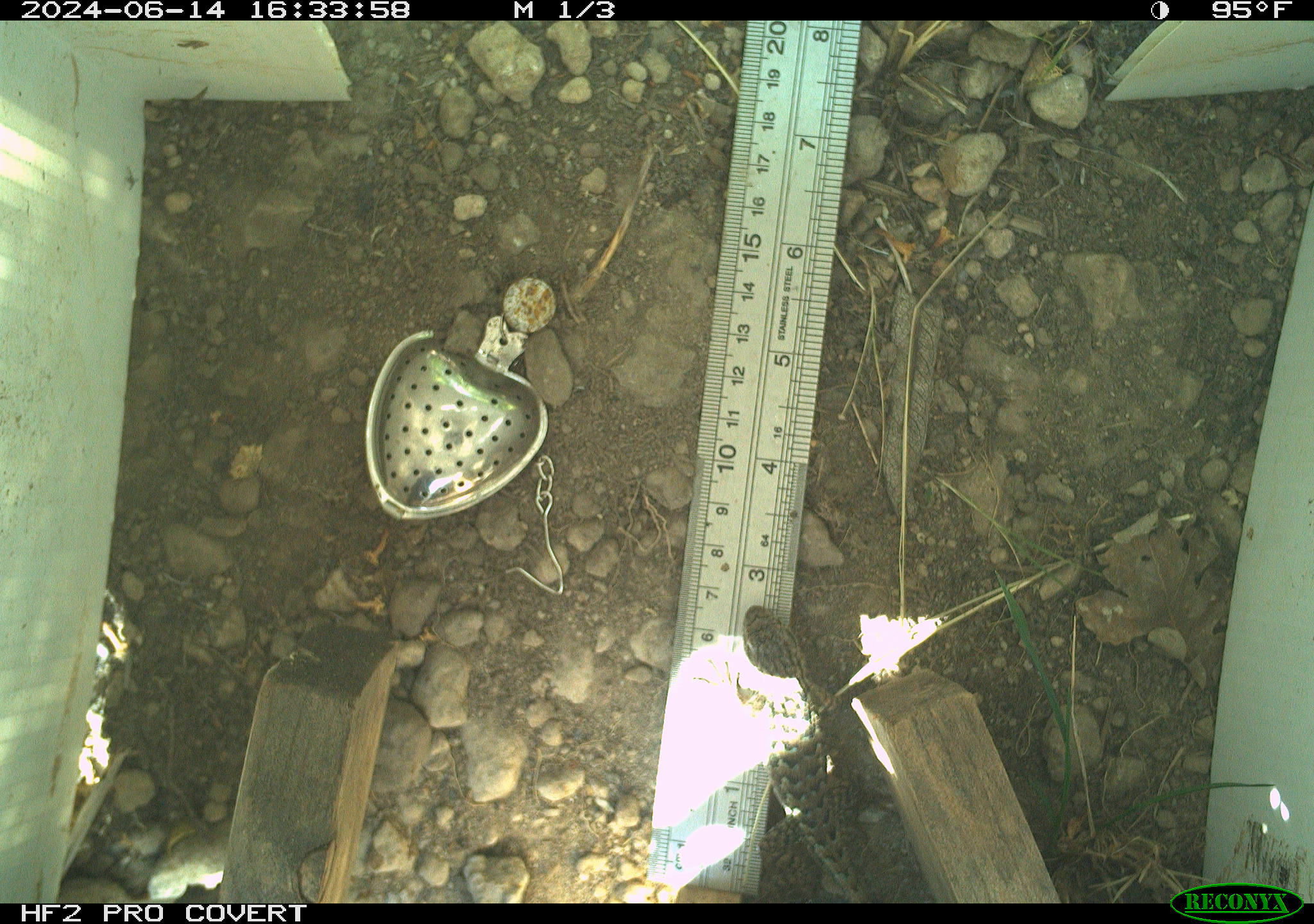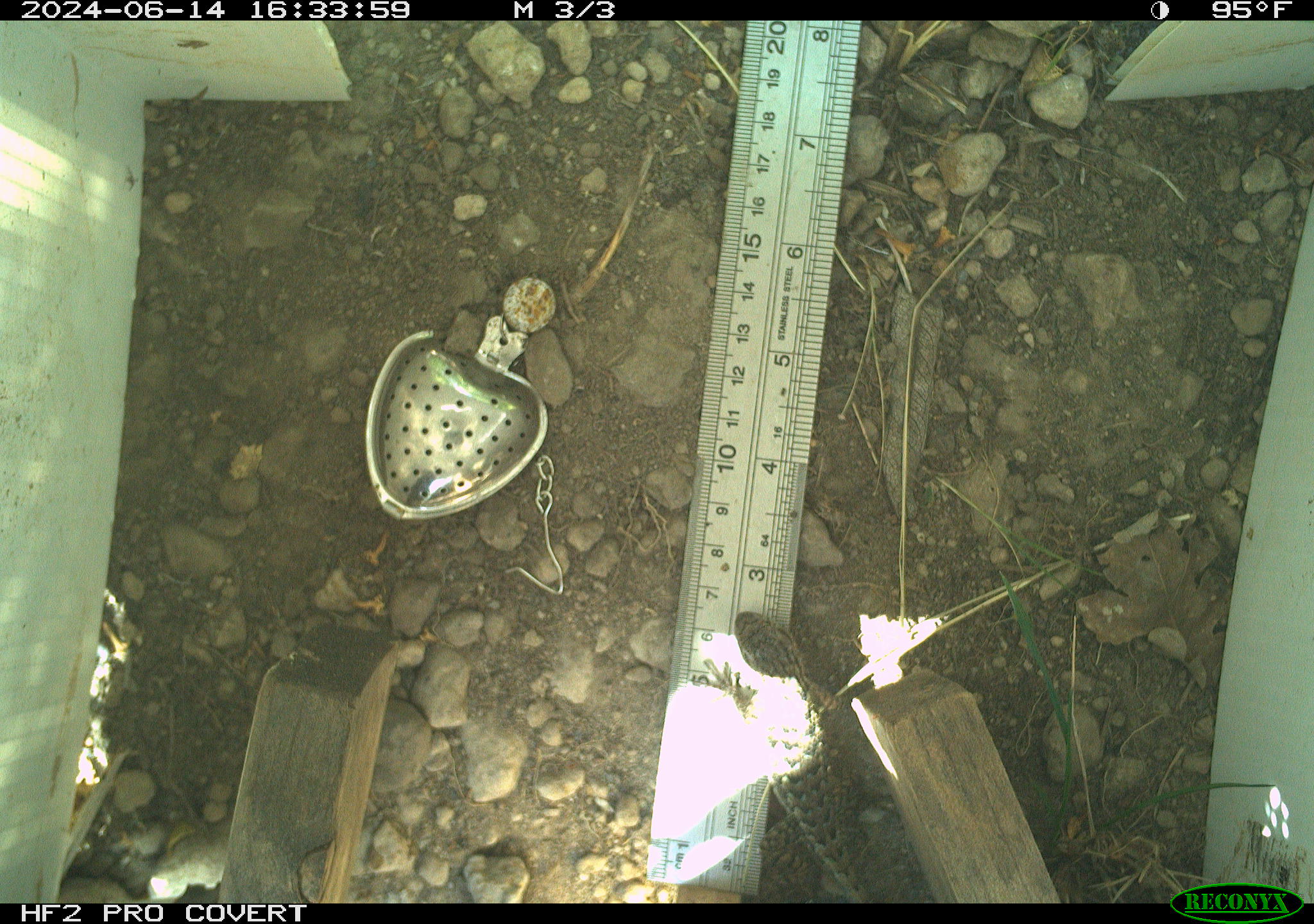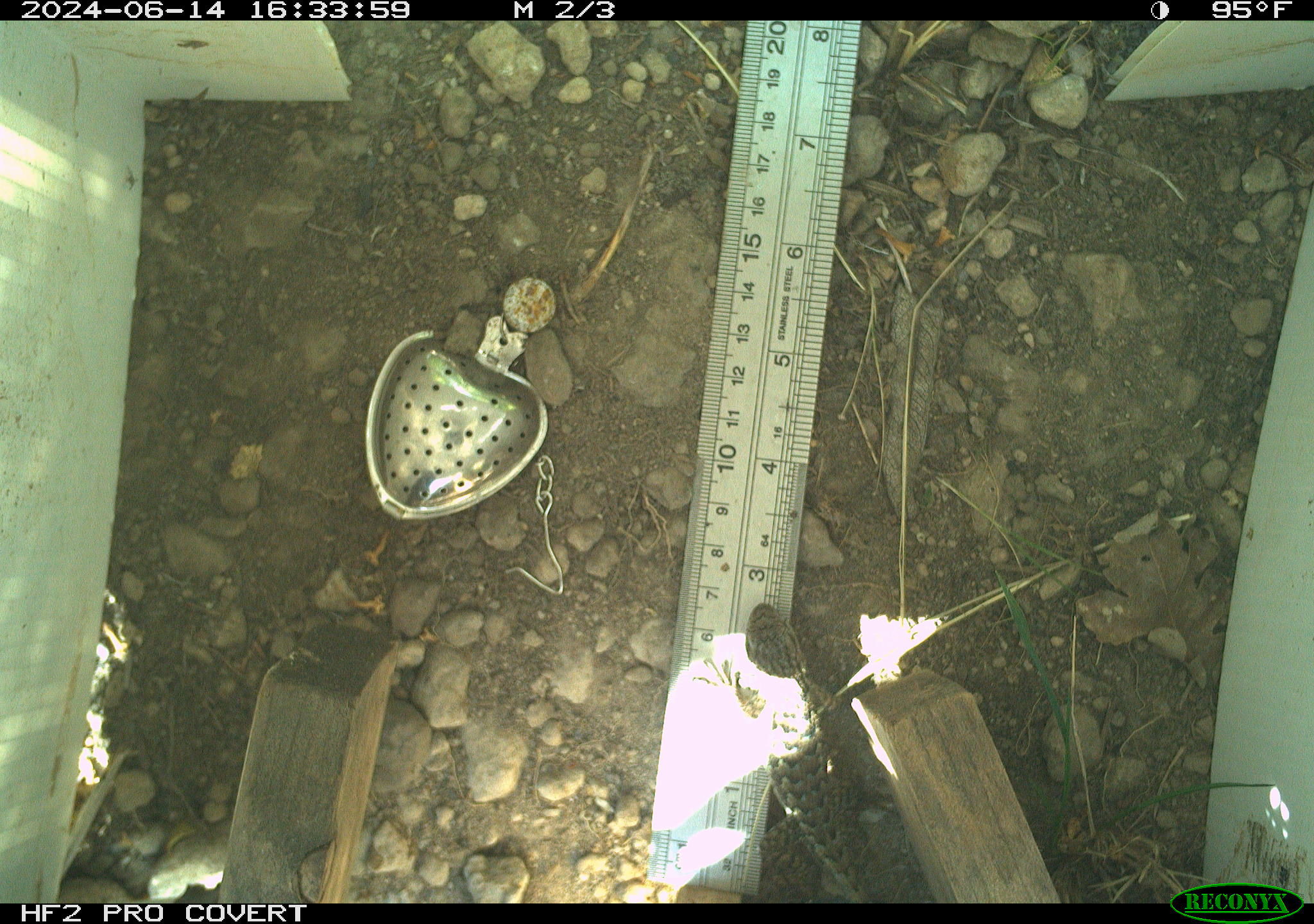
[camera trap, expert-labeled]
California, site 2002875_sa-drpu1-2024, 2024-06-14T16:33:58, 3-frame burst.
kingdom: Animalia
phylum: Chordata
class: Reptilia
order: Squamata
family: Phrynosomatidae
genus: Sceloporus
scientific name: Sceloporus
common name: spiny lizards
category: sceloporus species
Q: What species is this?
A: Sceloporus species (spiny lizards) (Sceloporus).